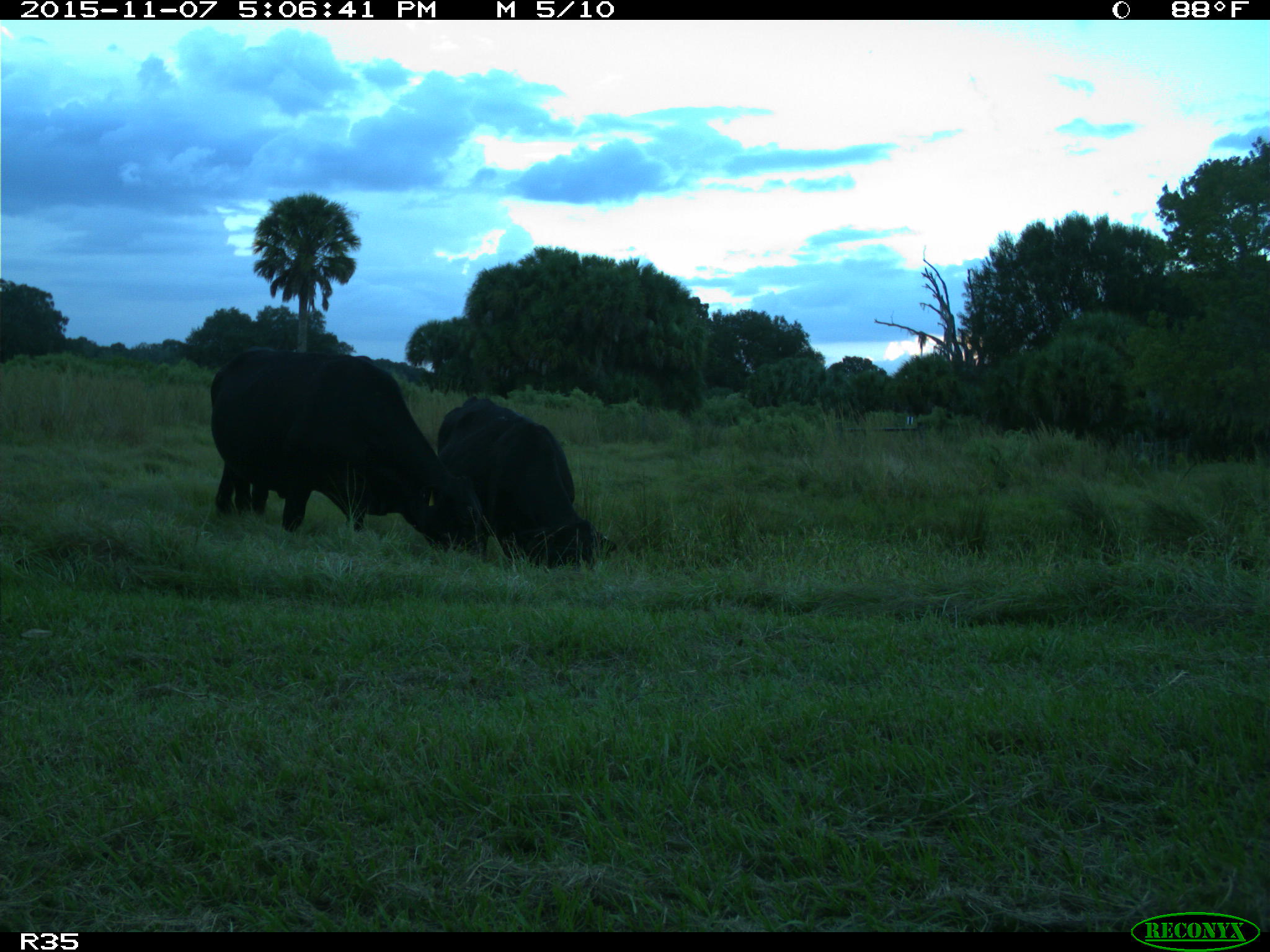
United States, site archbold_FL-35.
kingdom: Animalia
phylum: Chordata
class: Mammalia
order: Artiodactyla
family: Bovidae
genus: Bos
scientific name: Bos taurus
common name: domestic cow